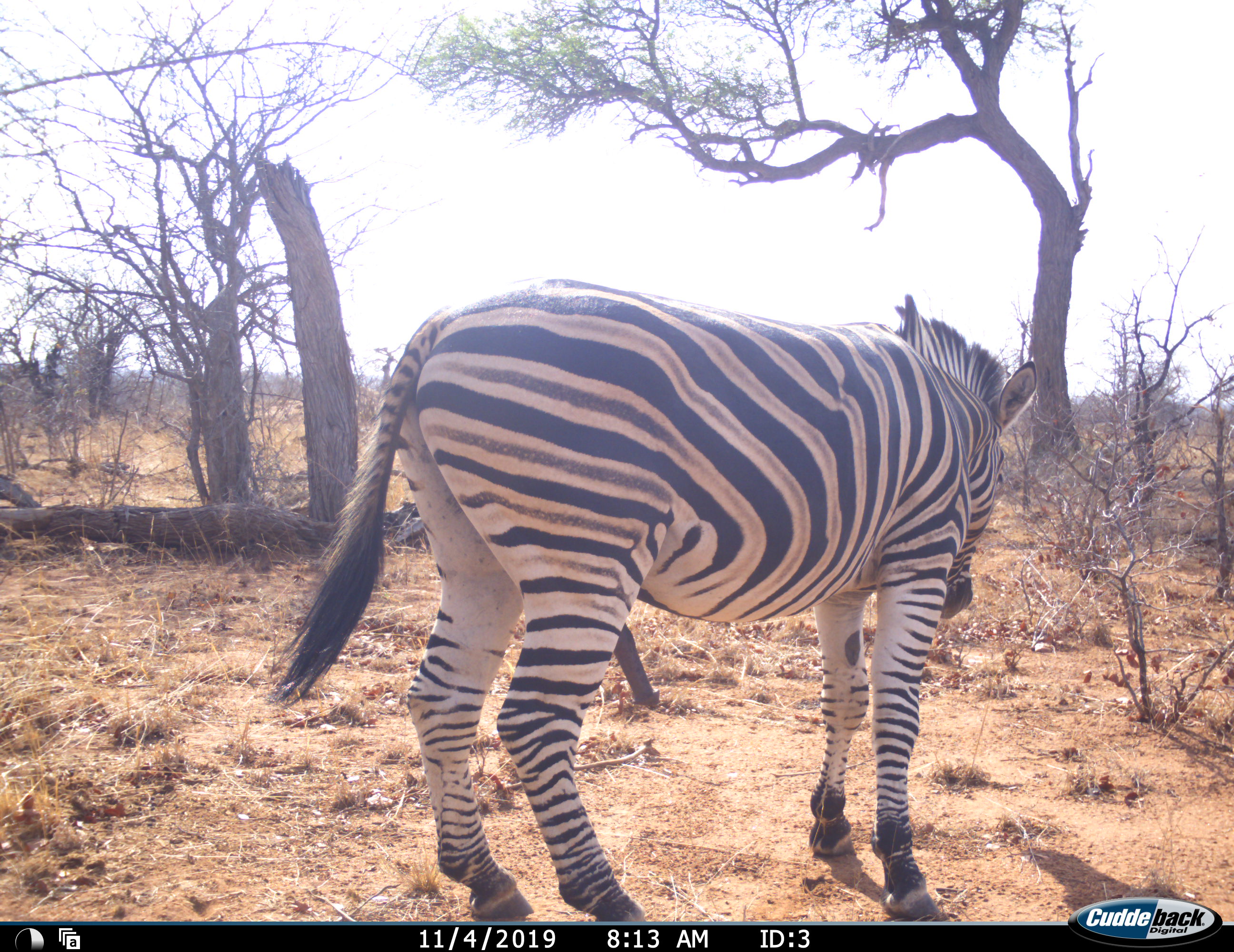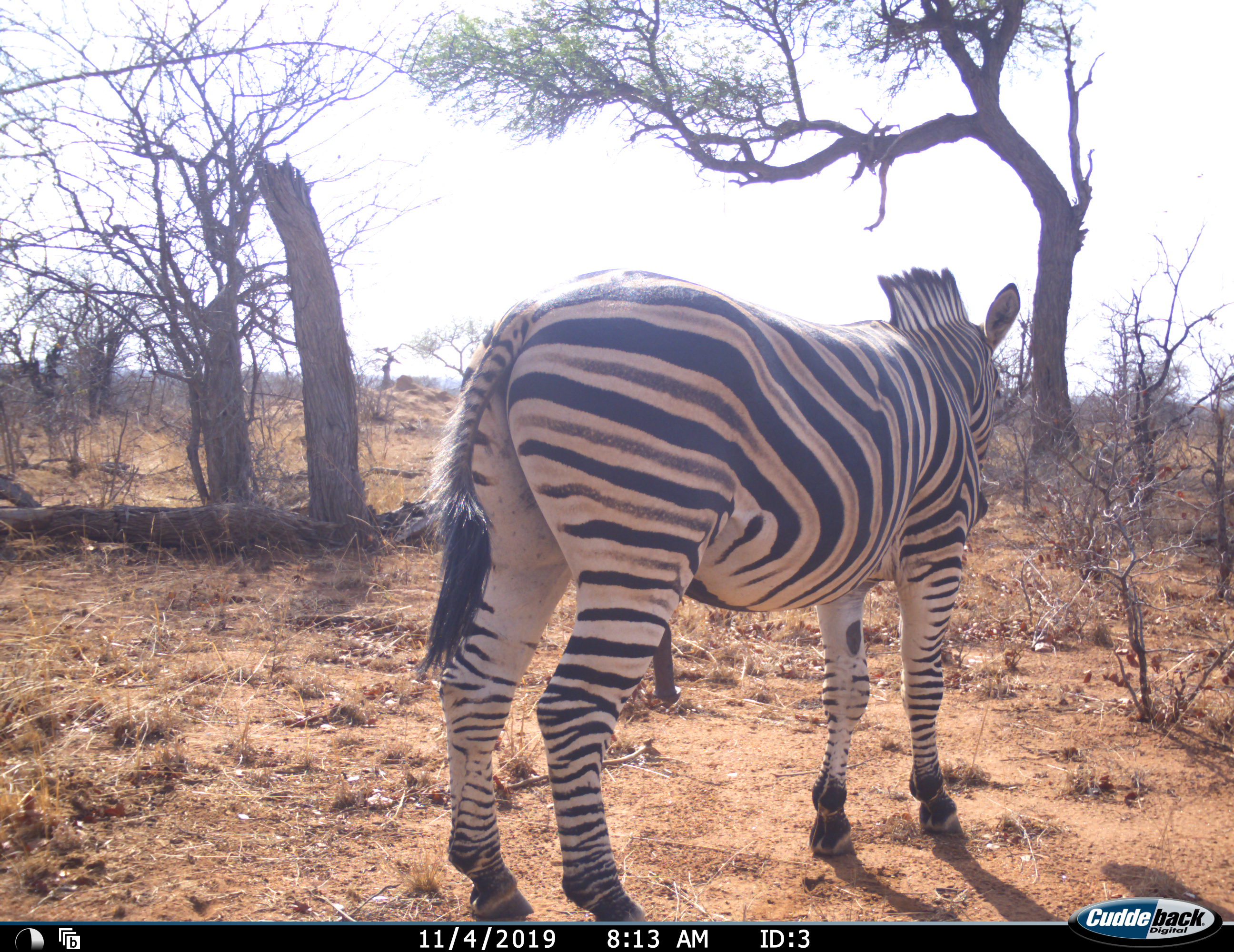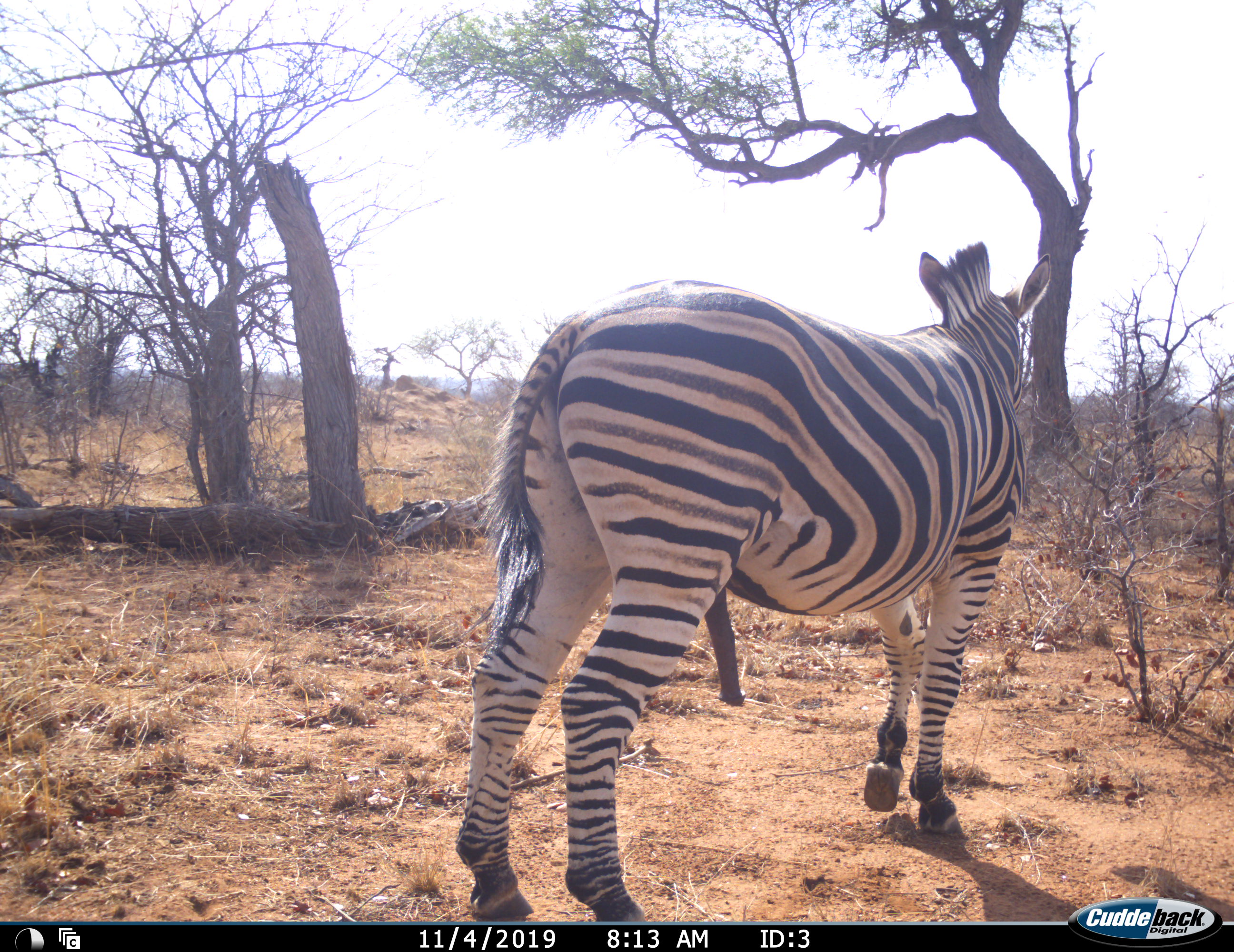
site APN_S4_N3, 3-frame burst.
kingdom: Animalia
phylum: Chordata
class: Mammalia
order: Perissodactyla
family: Equidae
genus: Equus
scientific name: Equus quagga burchellii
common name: burchell's zebra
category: zebraburchells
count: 1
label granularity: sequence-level